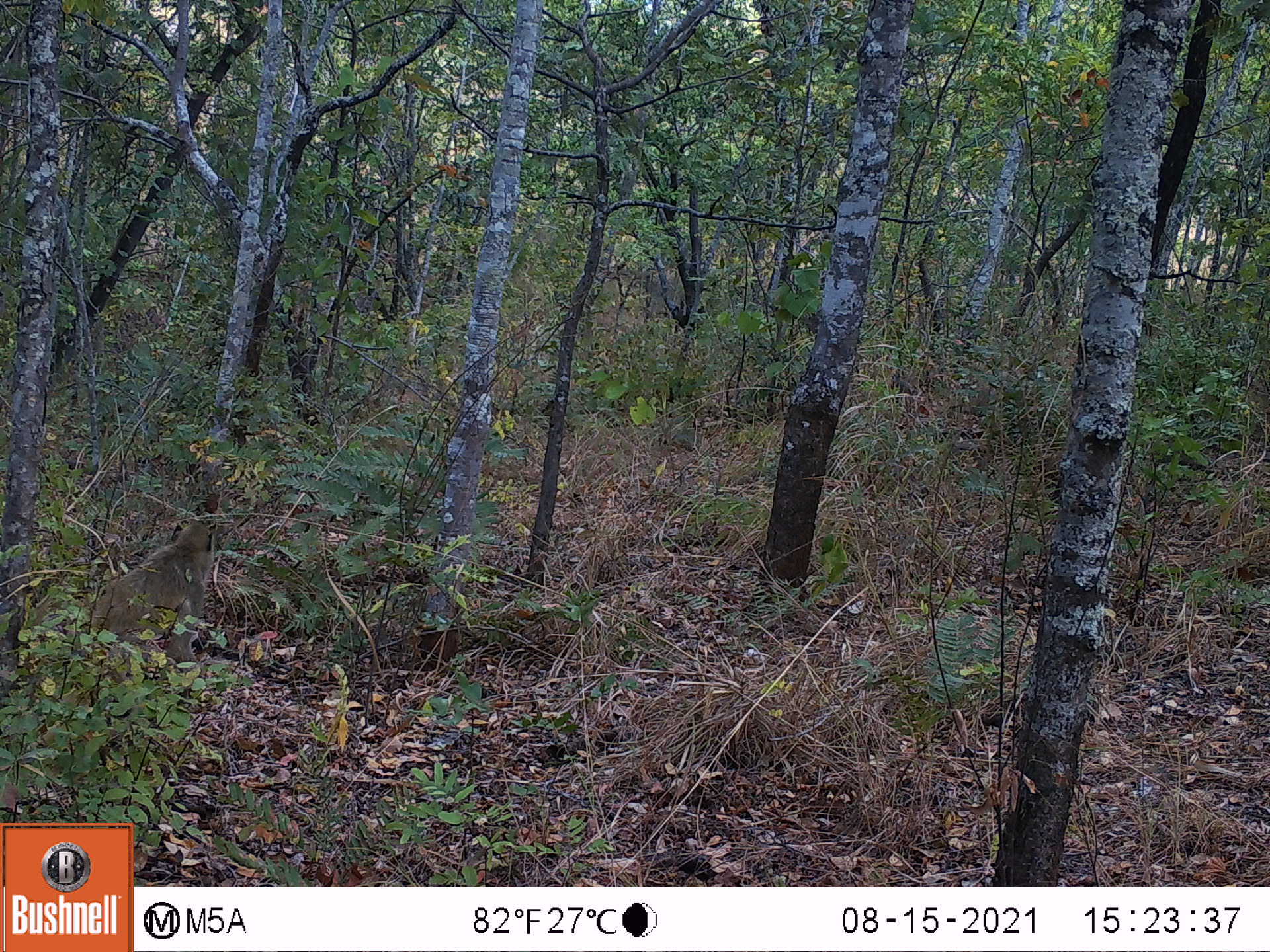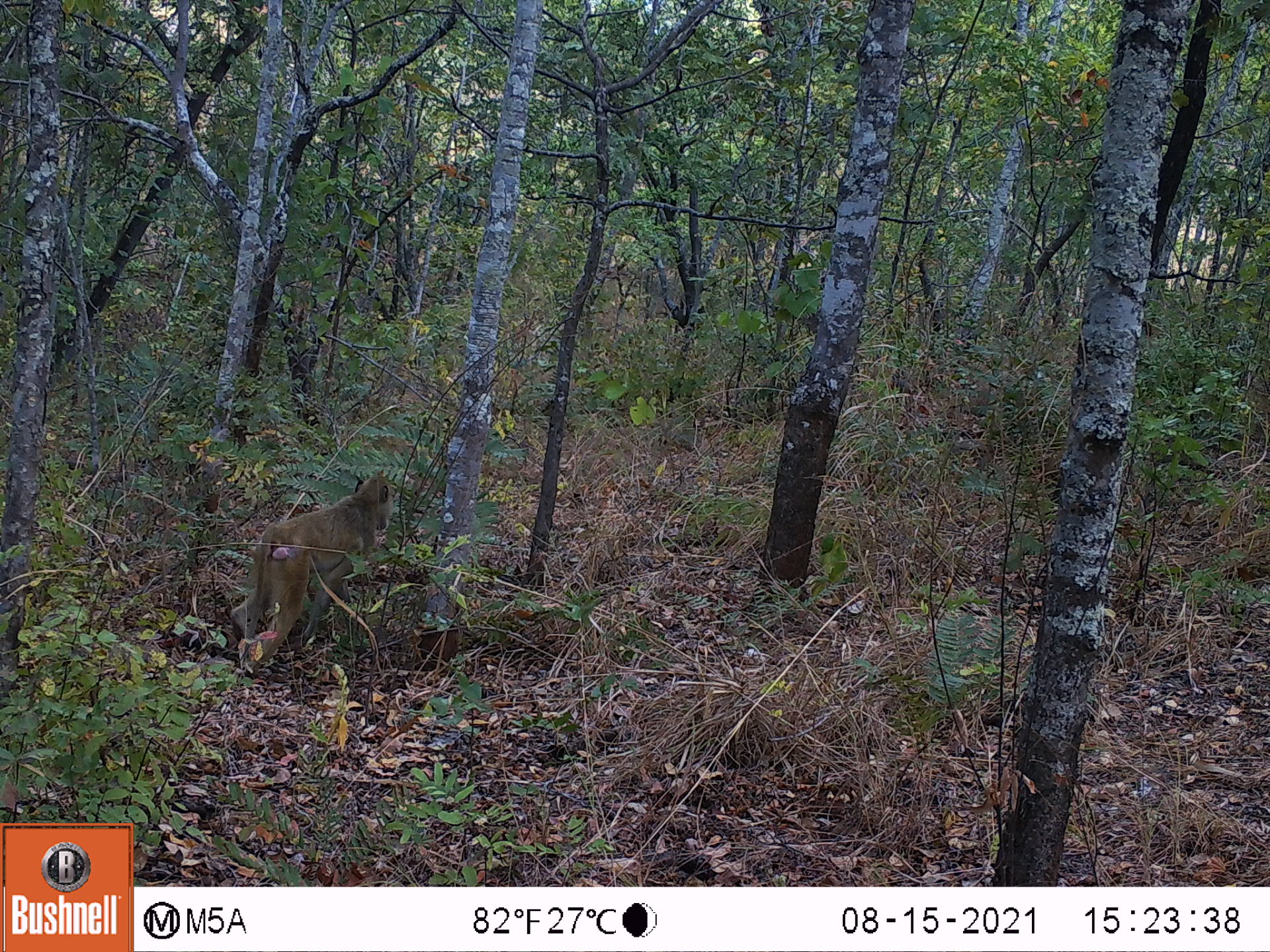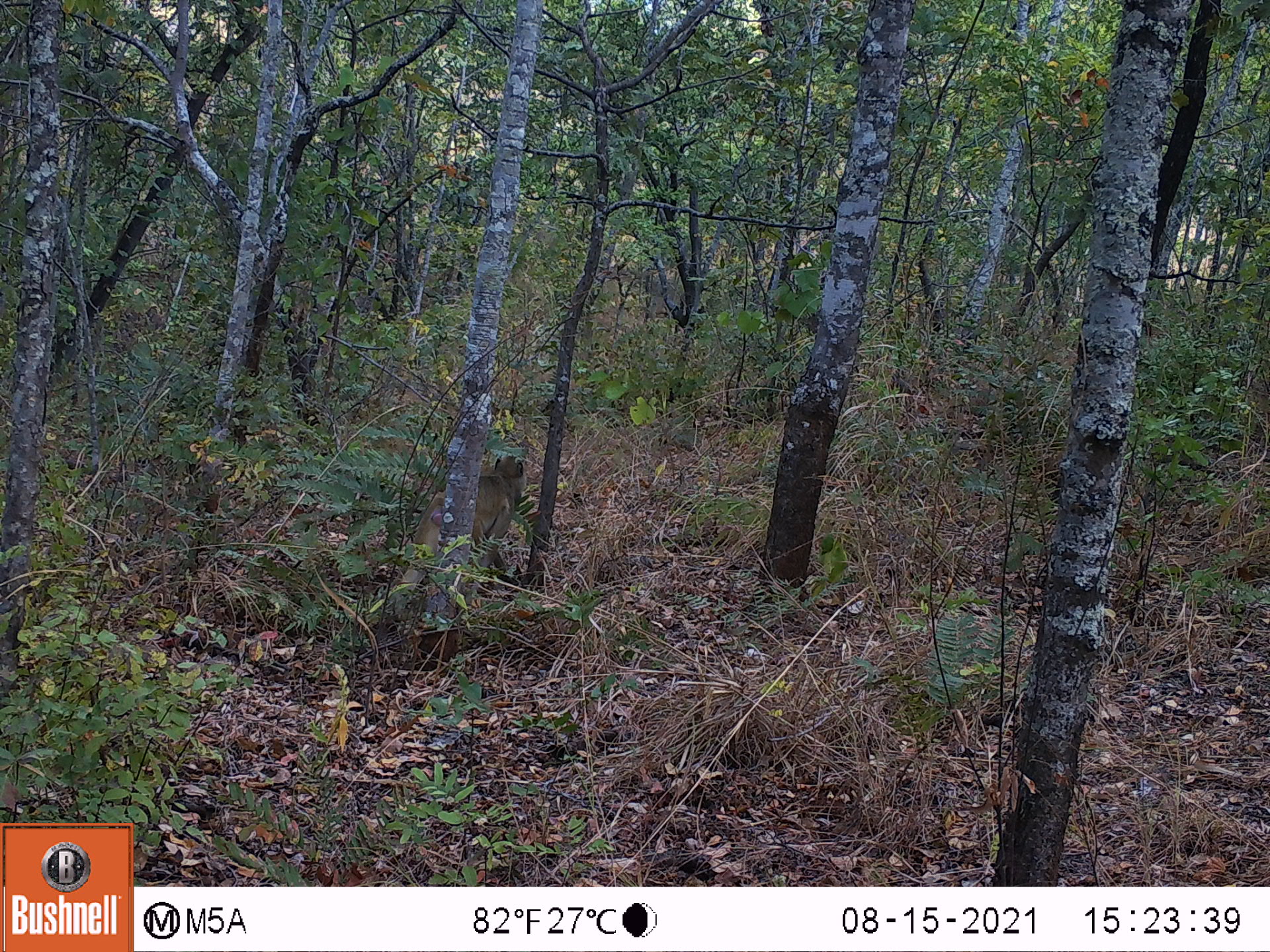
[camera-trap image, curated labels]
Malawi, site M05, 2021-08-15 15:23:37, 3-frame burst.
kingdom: Animalia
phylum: Chordata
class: Mammalia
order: Primates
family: Cercopithecidae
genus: Papio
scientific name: Papio cynocephalus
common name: yellow baboon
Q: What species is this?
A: Yellow baboon (Papio cynocephalus).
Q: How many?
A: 1.